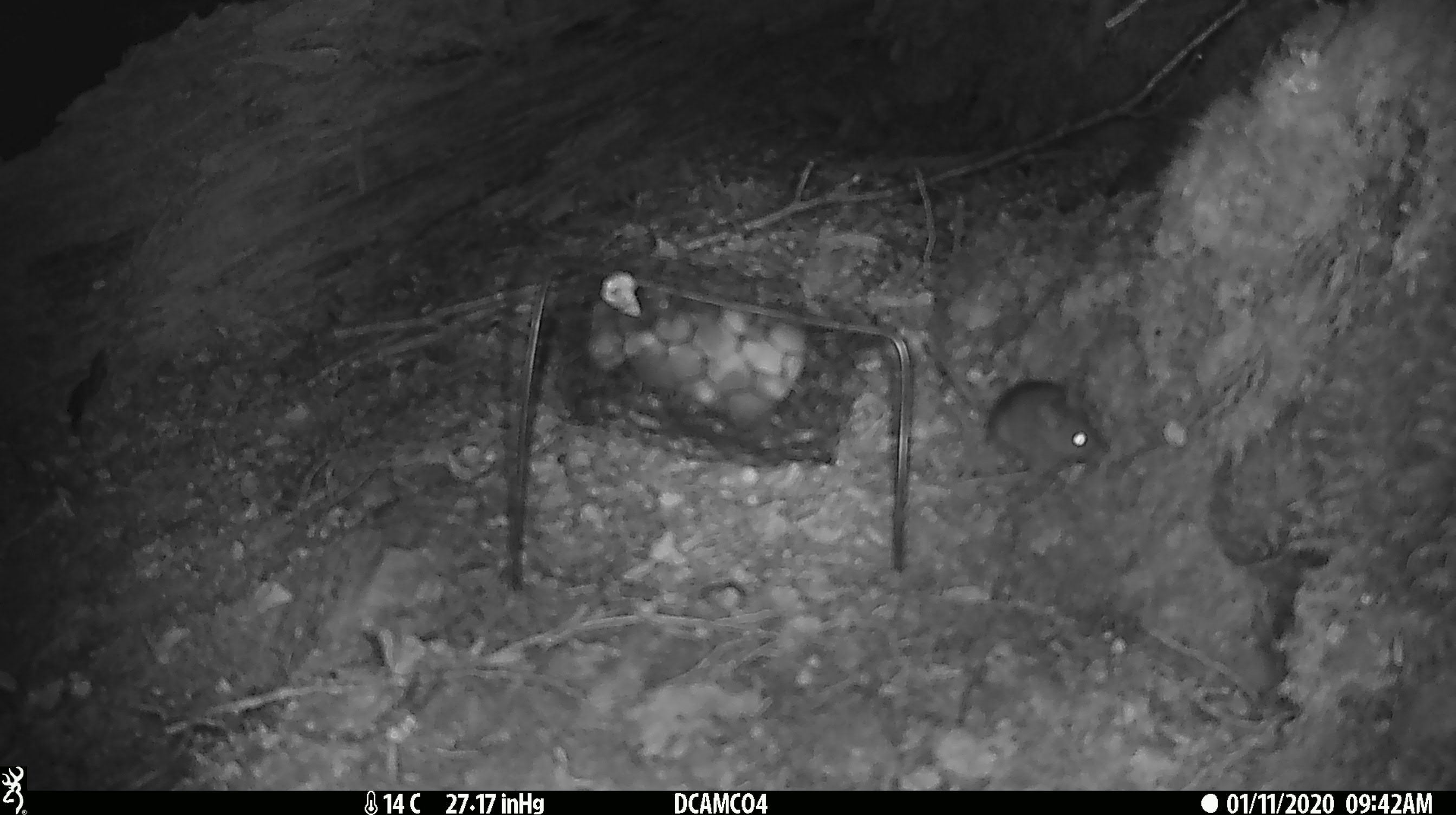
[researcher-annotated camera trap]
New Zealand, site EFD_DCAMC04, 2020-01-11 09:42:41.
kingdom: Animalia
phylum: Chordata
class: Mammalia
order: Rodentia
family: Muridae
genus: Mus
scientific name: Mus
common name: mouse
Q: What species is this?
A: Mouse (Mus).